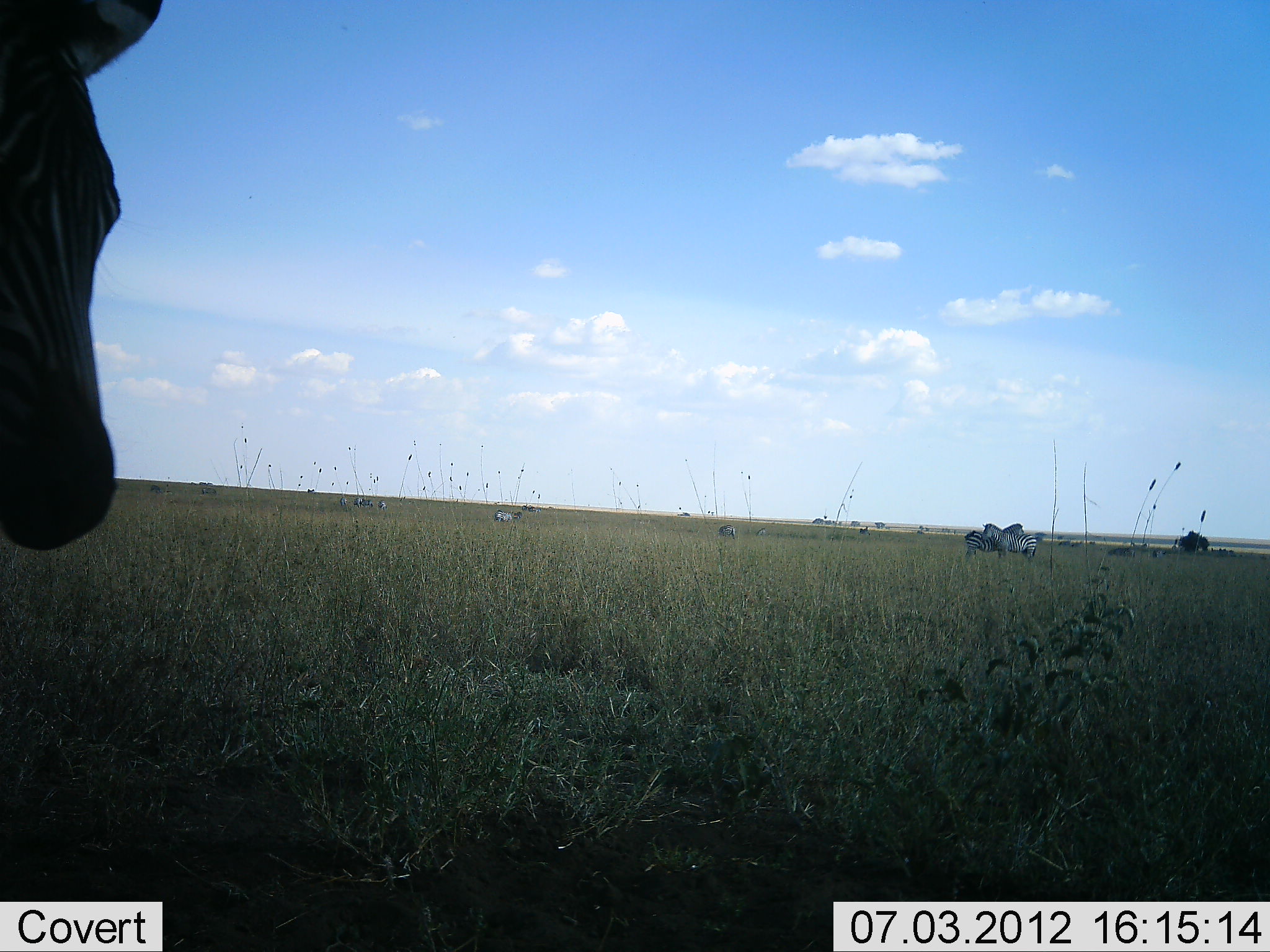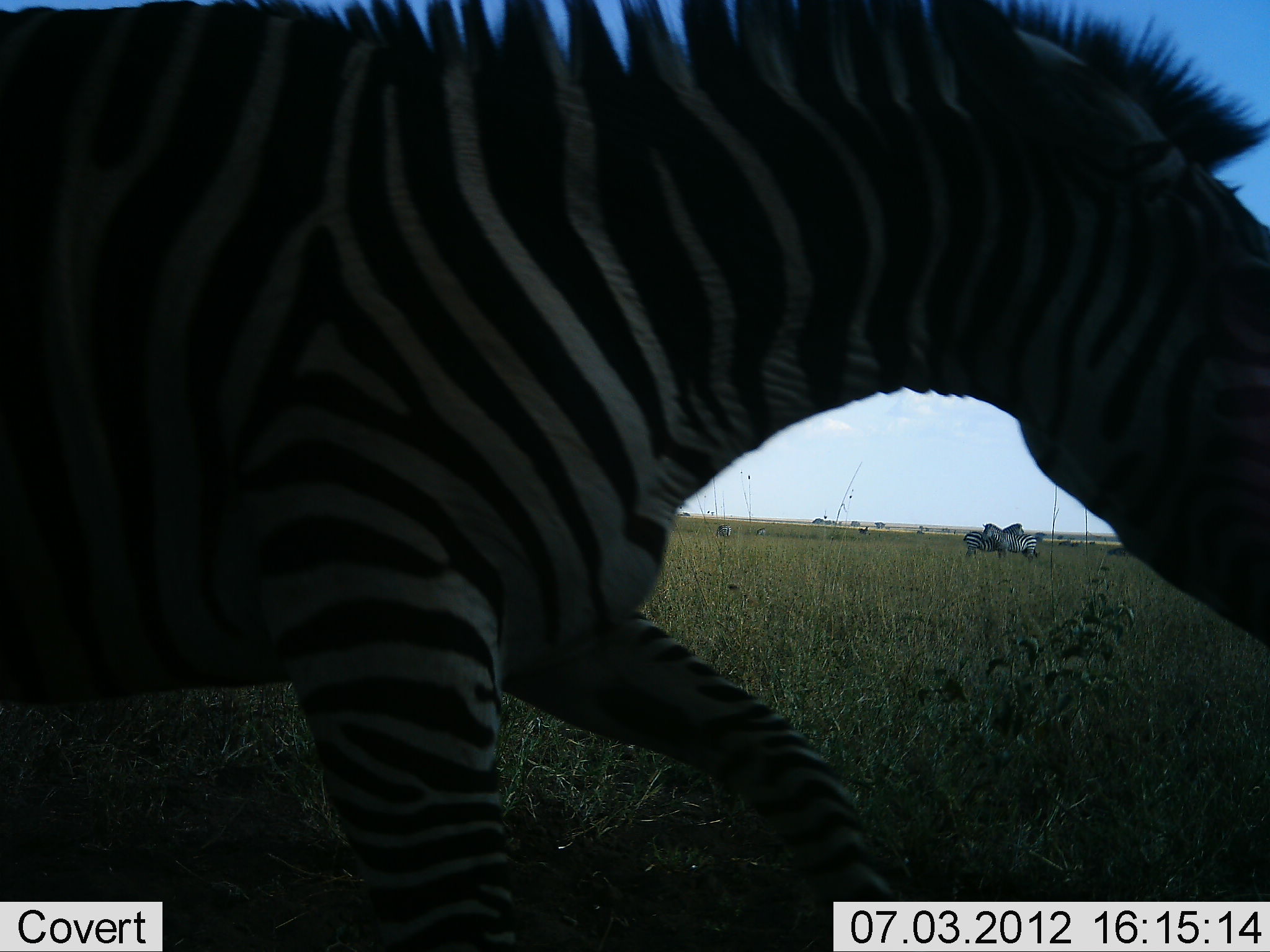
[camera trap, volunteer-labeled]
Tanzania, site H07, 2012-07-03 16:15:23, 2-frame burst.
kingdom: Animalia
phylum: Chordata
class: Mammalia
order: Perissodactyla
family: Equidae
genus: Equus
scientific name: Equus quagga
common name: plains zebra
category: zebra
Zebra (plains zebra) (Equus quagga), count 8. Behavior (volunteer vote fractions): standing 80%, resting 20%, moving 100%, interacting 10%. Young present (vote fraction): 0%. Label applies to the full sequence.